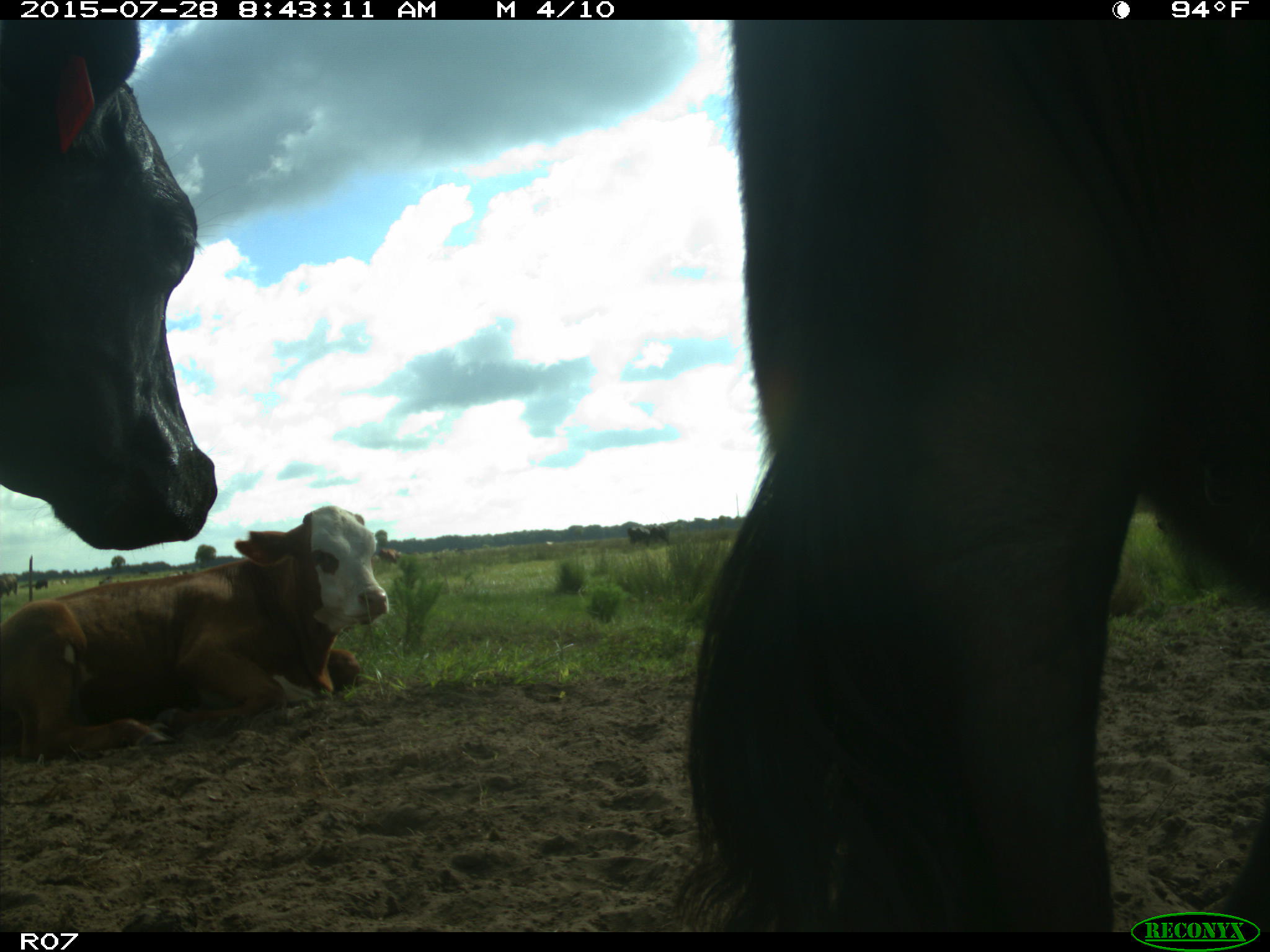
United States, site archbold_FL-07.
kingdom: Animalia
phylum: Chordata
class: Mammalia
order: Artiodactyla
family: Bovidae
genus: Bos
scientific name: Bos taurus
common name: domestic cow